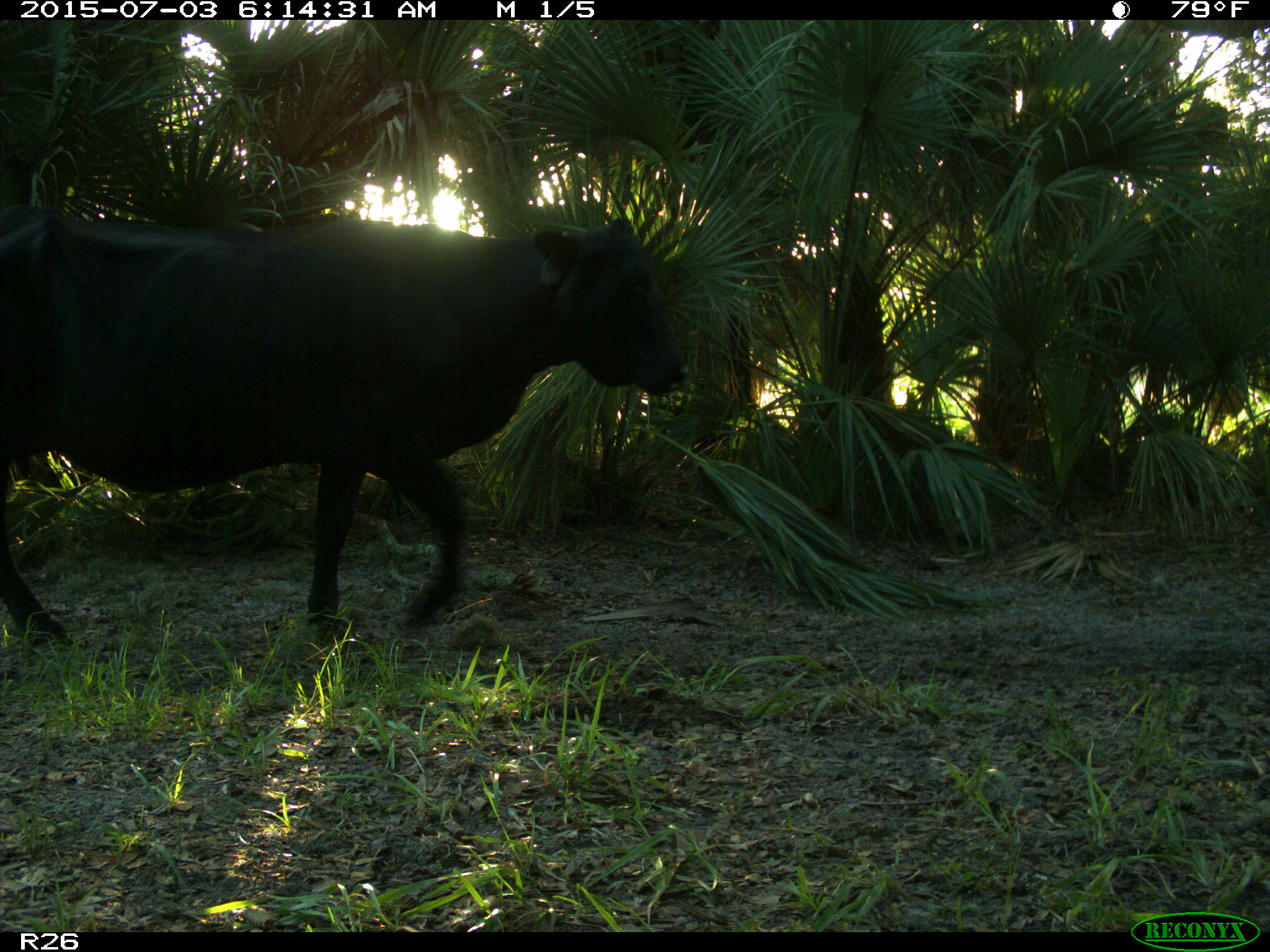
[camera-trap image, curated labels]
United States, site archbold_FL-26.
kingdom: Animalia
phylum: Chordata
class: Mammalia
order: Artiodactyla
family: Bovidae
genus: Bos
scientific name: Bos taurus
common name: domestic cow